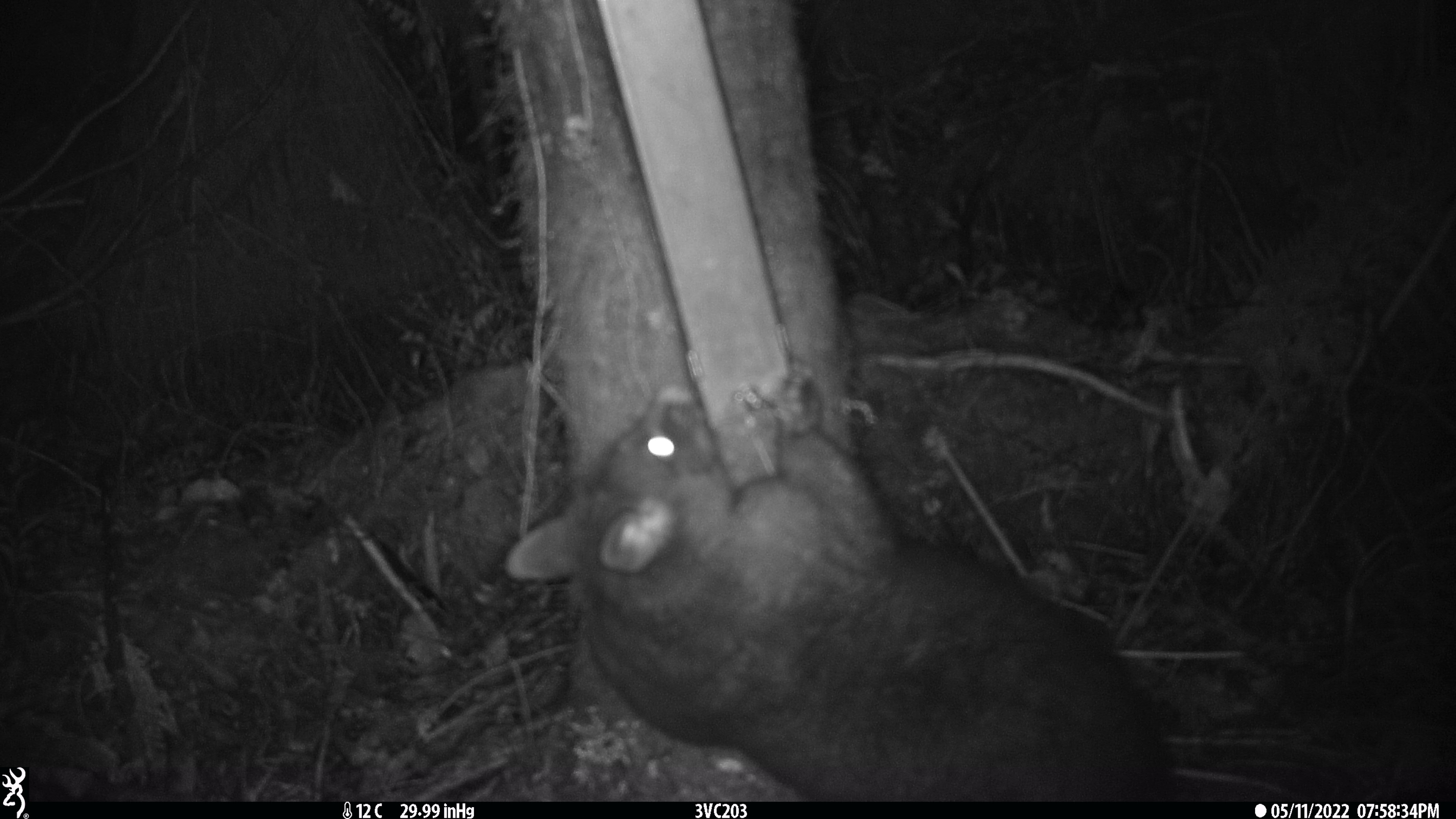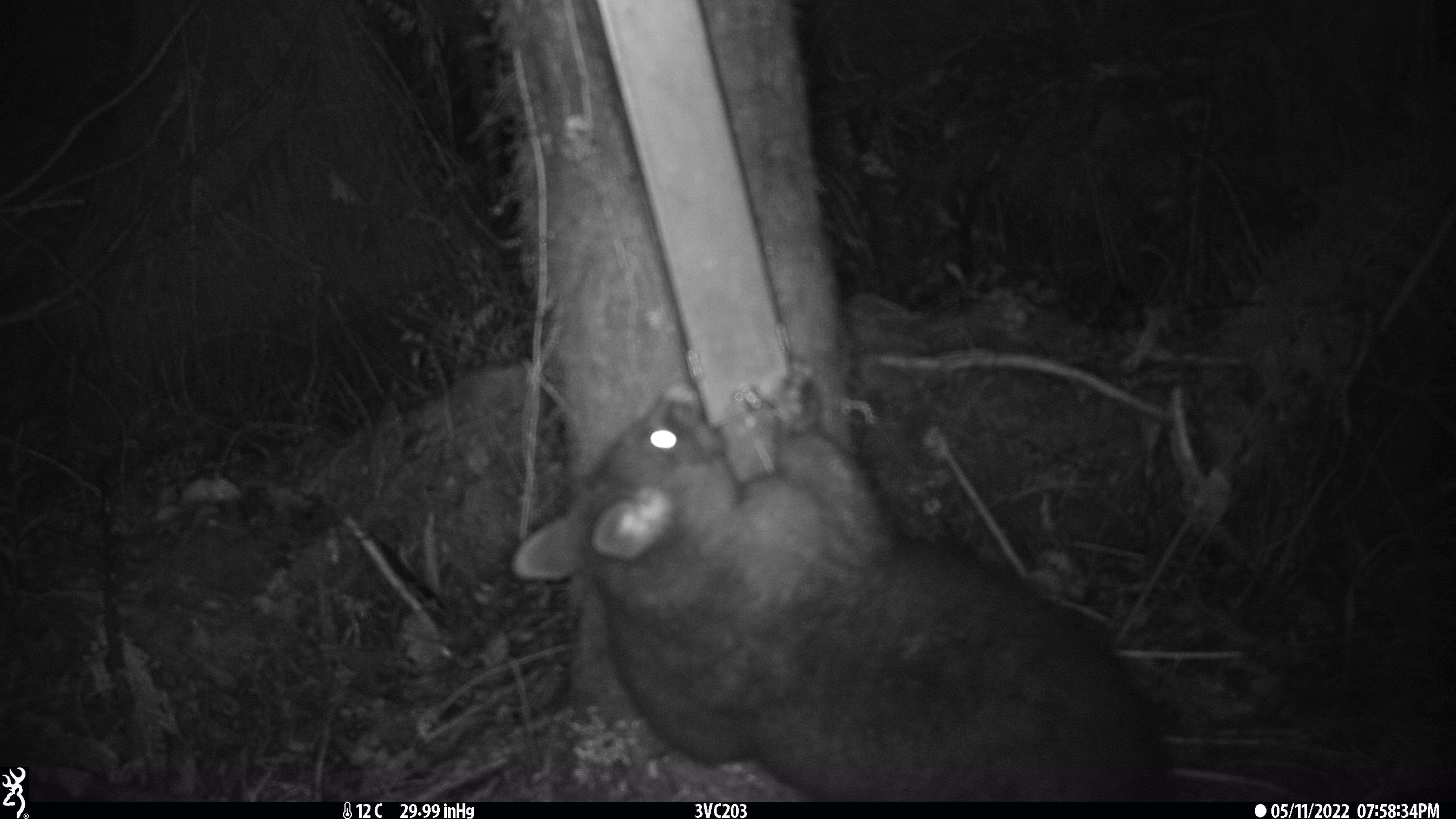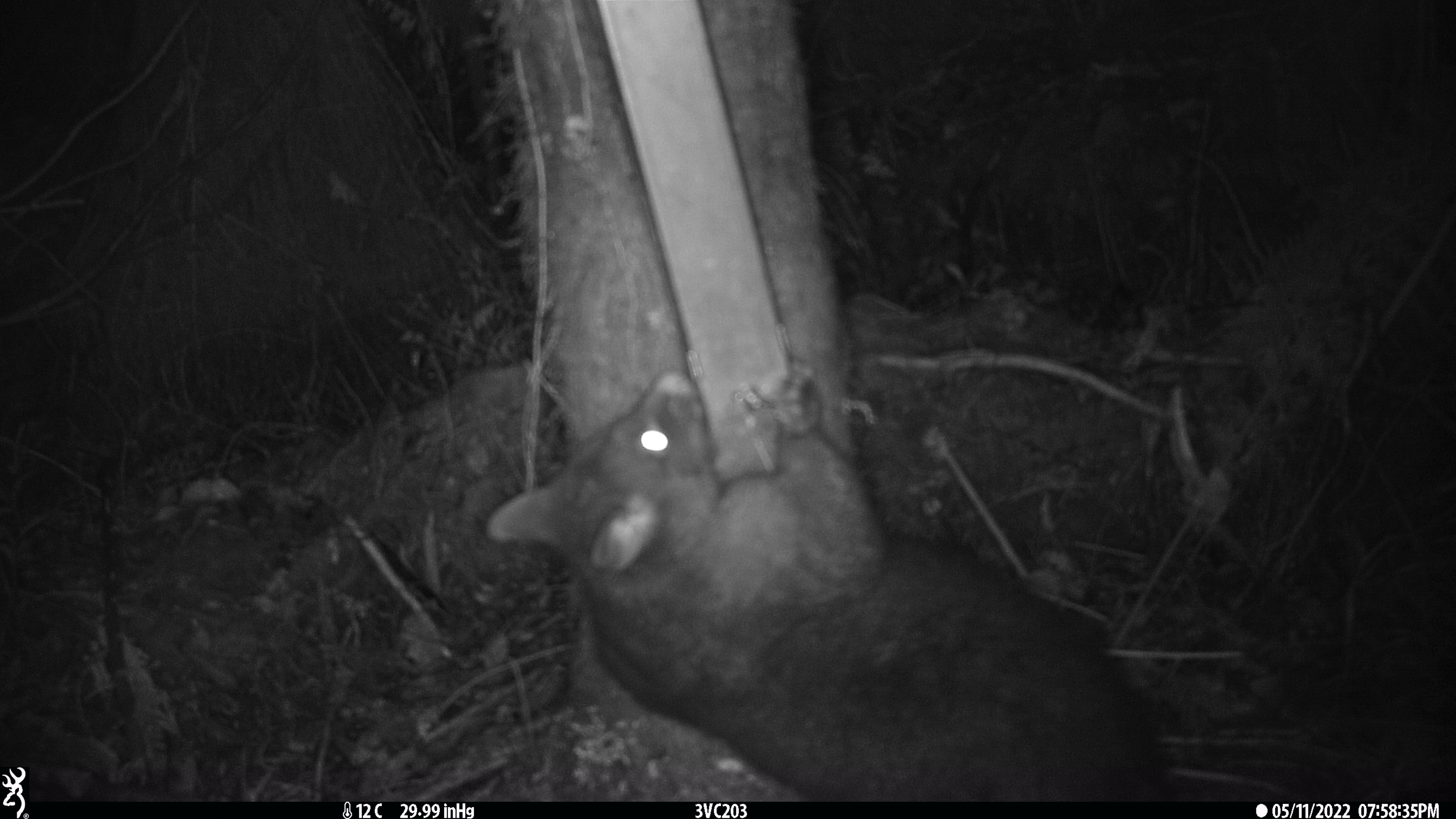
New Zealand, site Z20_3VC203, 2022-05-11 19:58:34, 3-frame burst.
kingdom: Animalia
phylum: Chordata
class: Mammalia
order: Diprotodontia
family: Phalangeridae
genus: Trichosurus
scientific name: Trichosurus vulpecula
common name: common brushtail possum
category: possum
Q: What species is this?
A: Possum (common brushtail possum) (Trichosurus vulpecula).